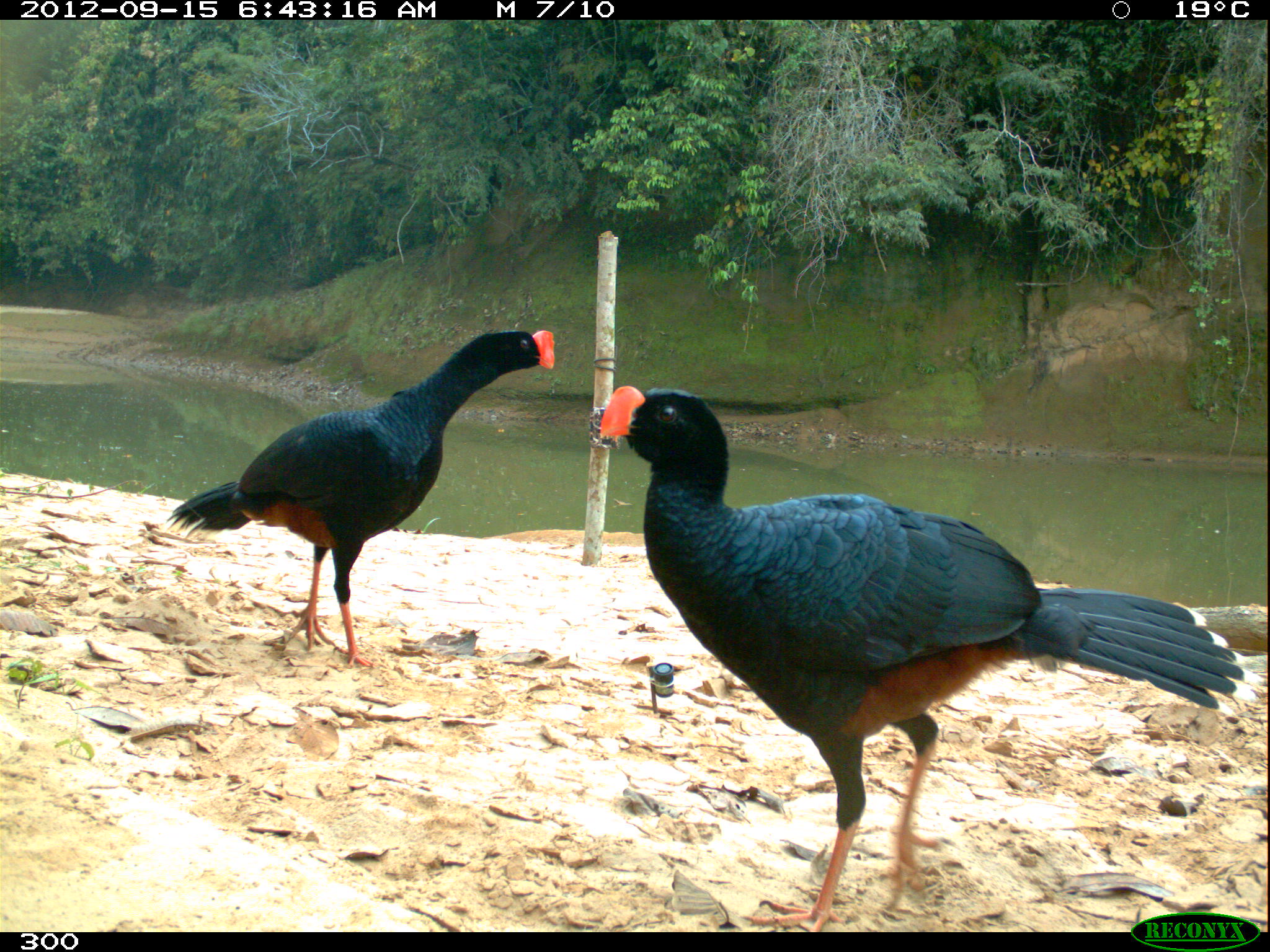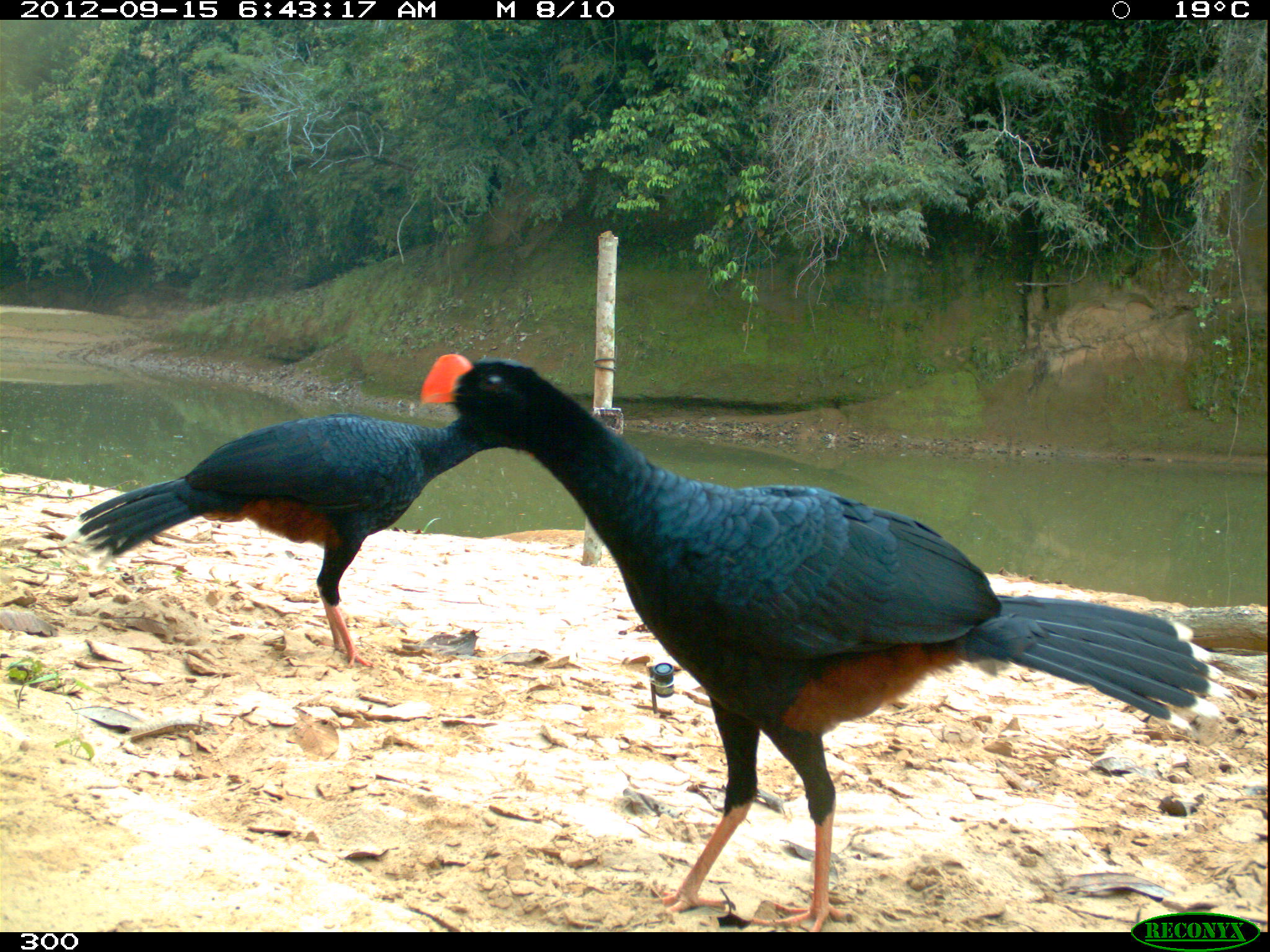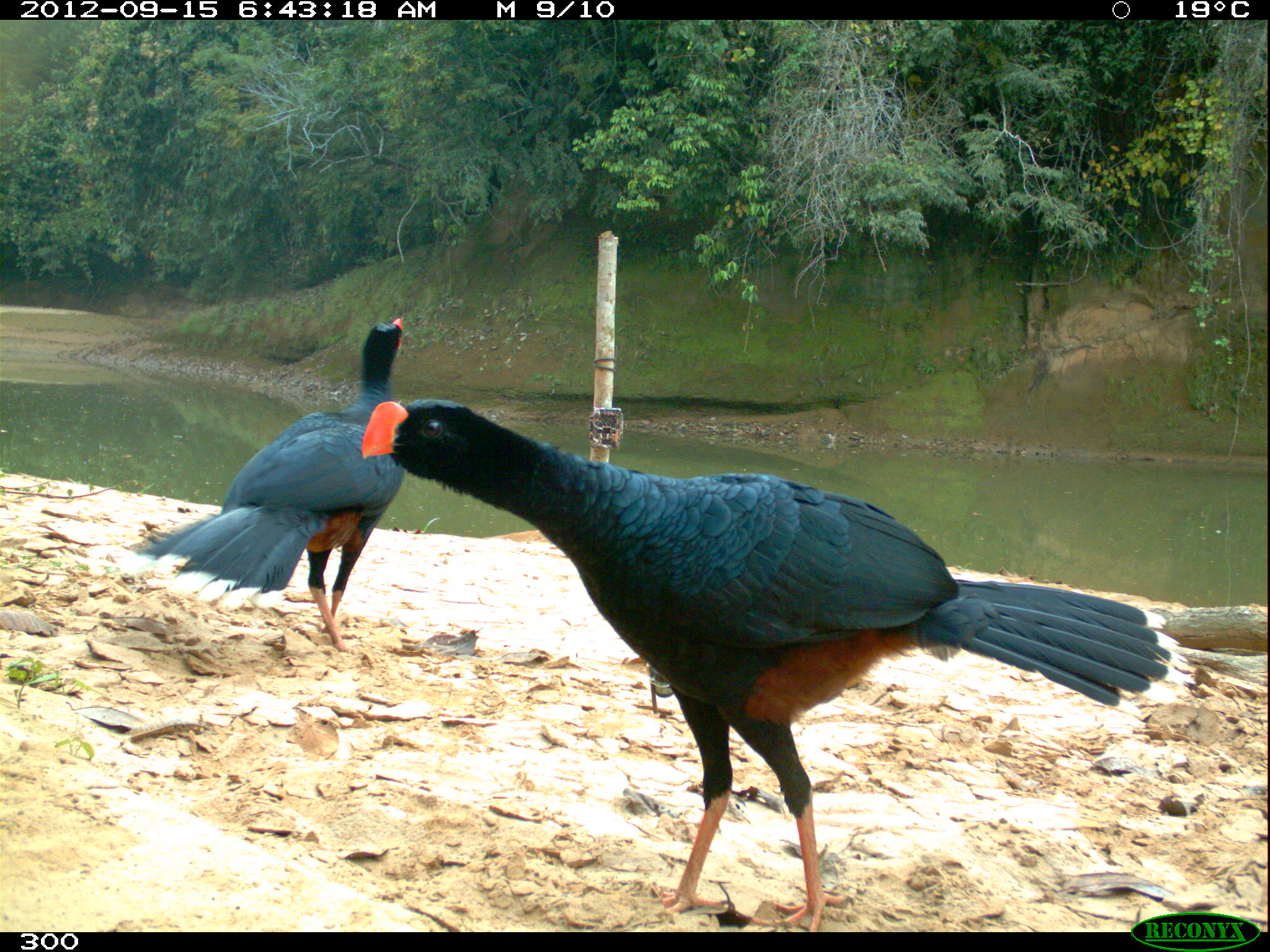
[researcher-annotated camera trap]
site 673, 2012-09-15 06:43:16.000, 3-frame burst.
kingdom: Animalia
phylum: Chordata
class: Aves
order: Galliformes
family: Cracidae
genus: Mitu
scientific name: Mitu tuberosum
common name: razor-billed curassow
Mitu tuberosum (razor-billed curassow).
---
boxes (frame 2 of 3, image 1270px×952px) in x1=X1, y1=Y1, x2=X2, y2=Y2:
mitu tuberosum: x1=418, y1=352, x2=1230, y2=931; x1=60, y1=409, x2=536, y2=671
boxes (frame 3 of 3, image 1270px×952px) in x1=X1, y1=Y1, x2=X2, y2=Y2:
mitu tuberosum: x1=360, y1=398, x2=1193, y2=927; x1=116, y1=316, x2=408, y2=655